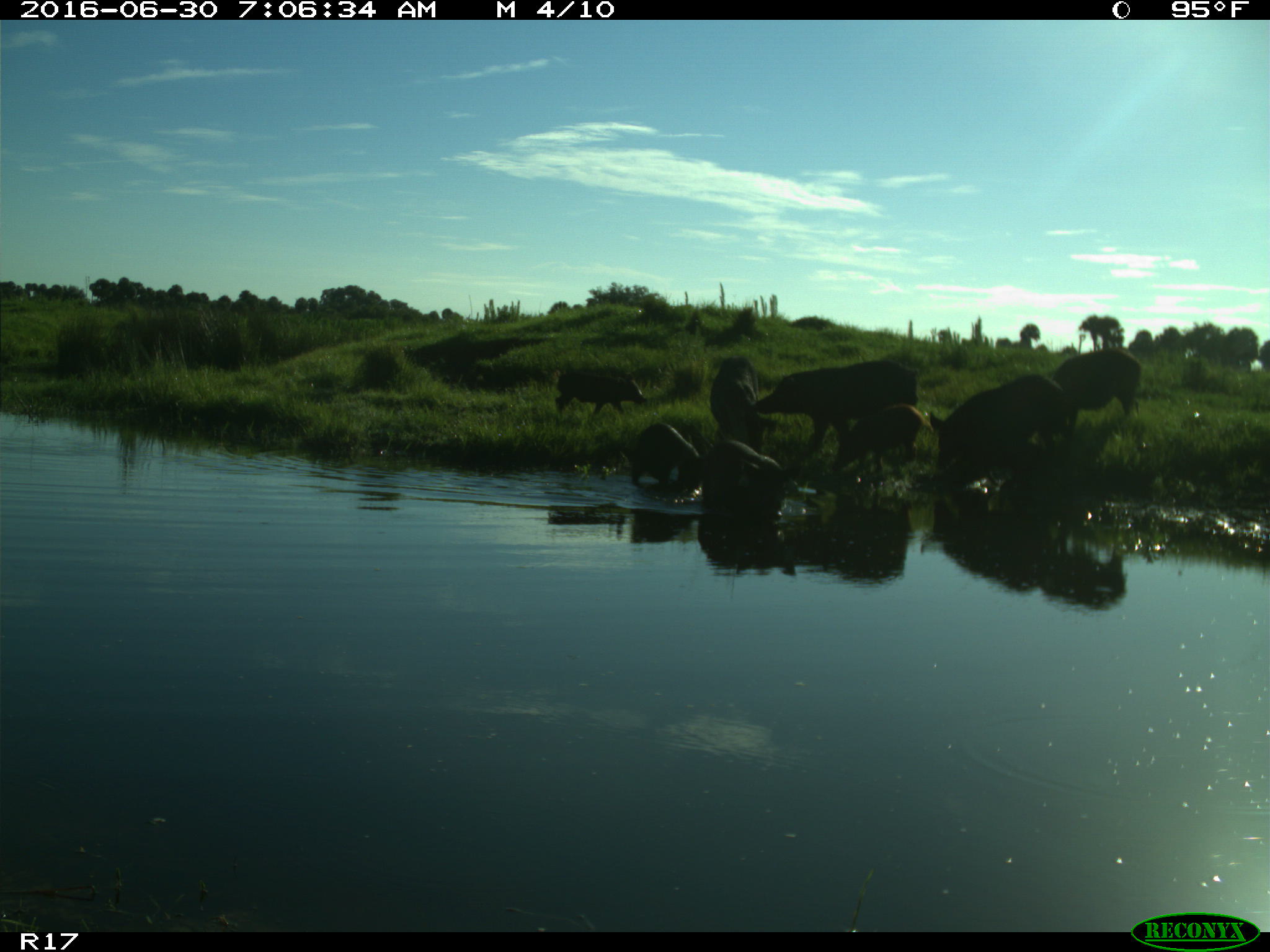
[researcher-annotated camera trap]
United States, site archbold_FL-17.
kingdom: Animalia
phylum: Chordata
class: Mammalia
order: Artiodactyla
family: Suidae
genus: Sus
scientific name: Sus scrofa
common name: wild boar